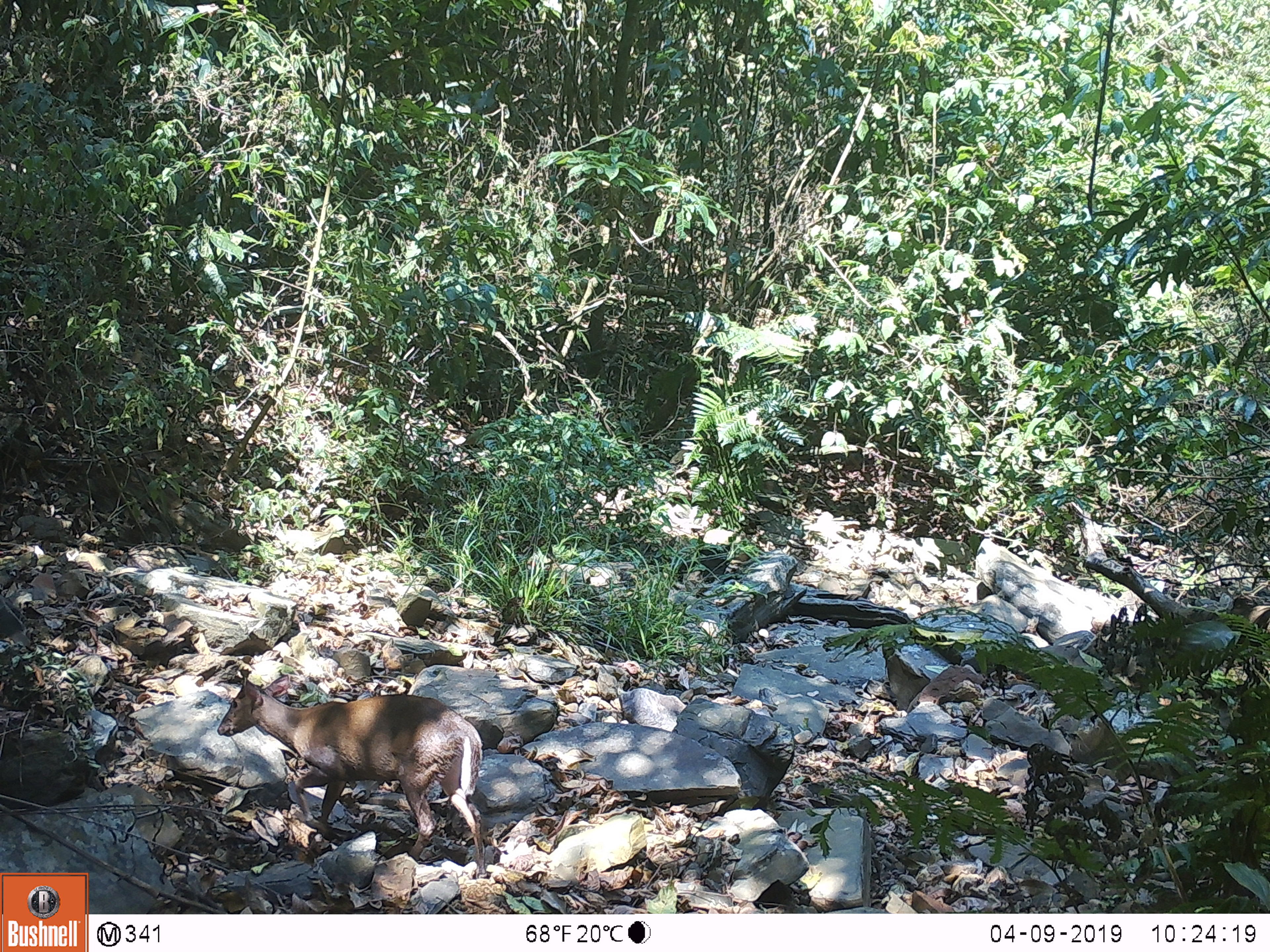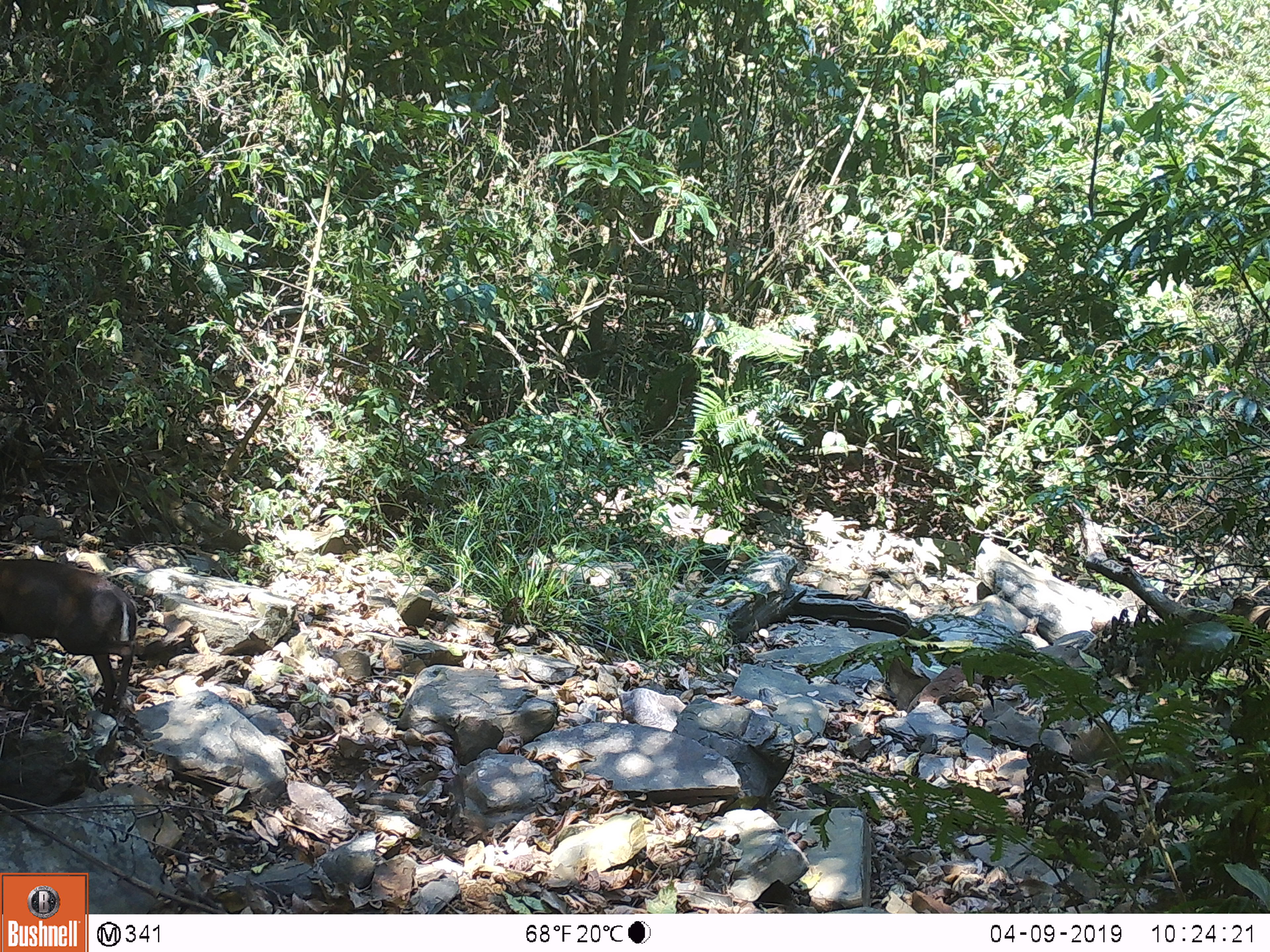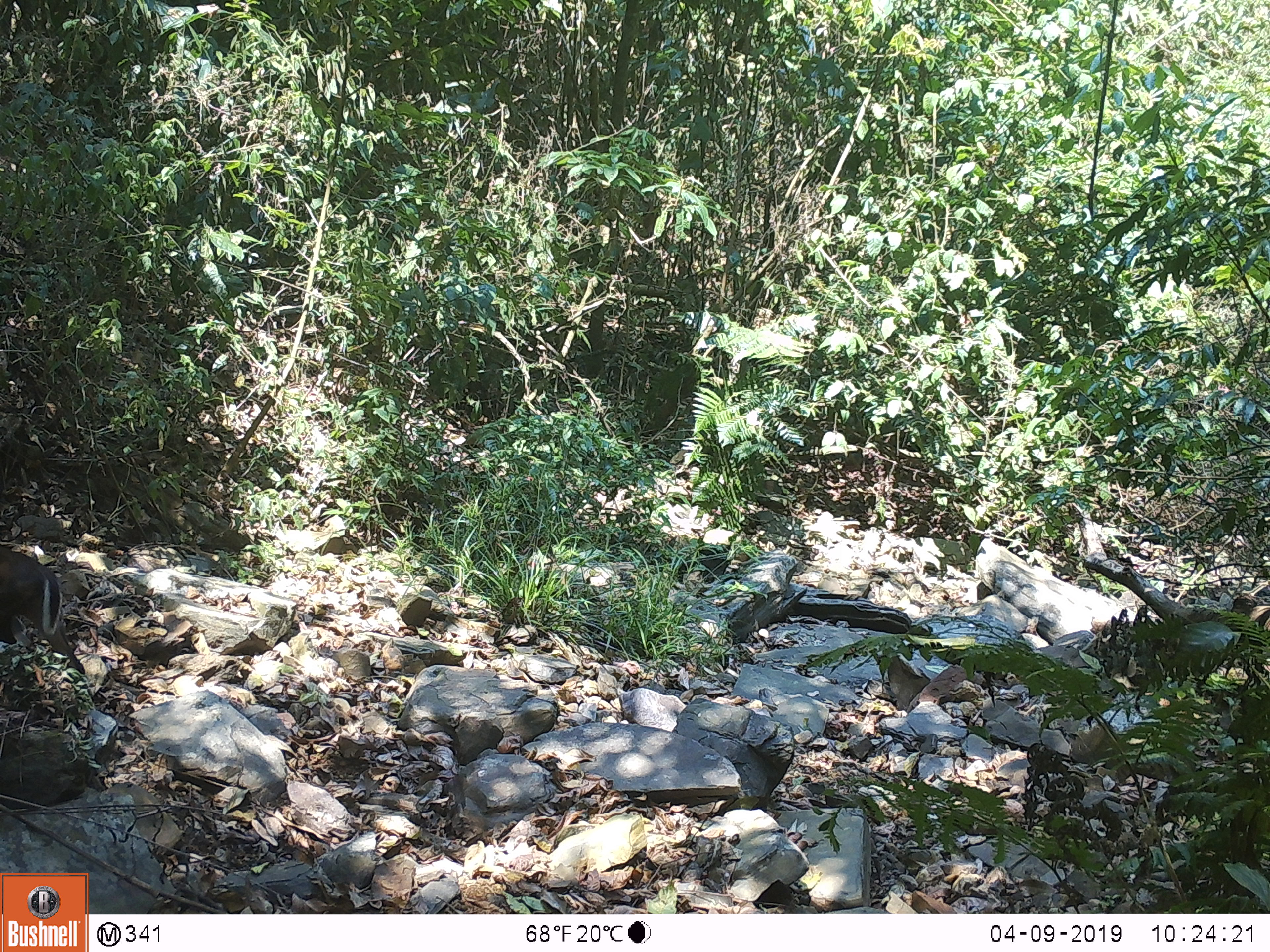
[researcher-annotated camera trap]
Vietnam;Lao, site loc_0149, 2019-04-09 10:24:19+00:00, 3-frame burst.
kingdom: Animalia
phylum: Chordata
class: Mammalia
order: Artiodactyla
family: Cervidae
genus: Muntiacus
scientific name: Muntiacus rooseveltorum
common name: roosevelt's muntjac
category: roosevelts muntjac group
Roosevelts muntjac group (roosevelt's muntjac) (Muntiacus rooseveltorum). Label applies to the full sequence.